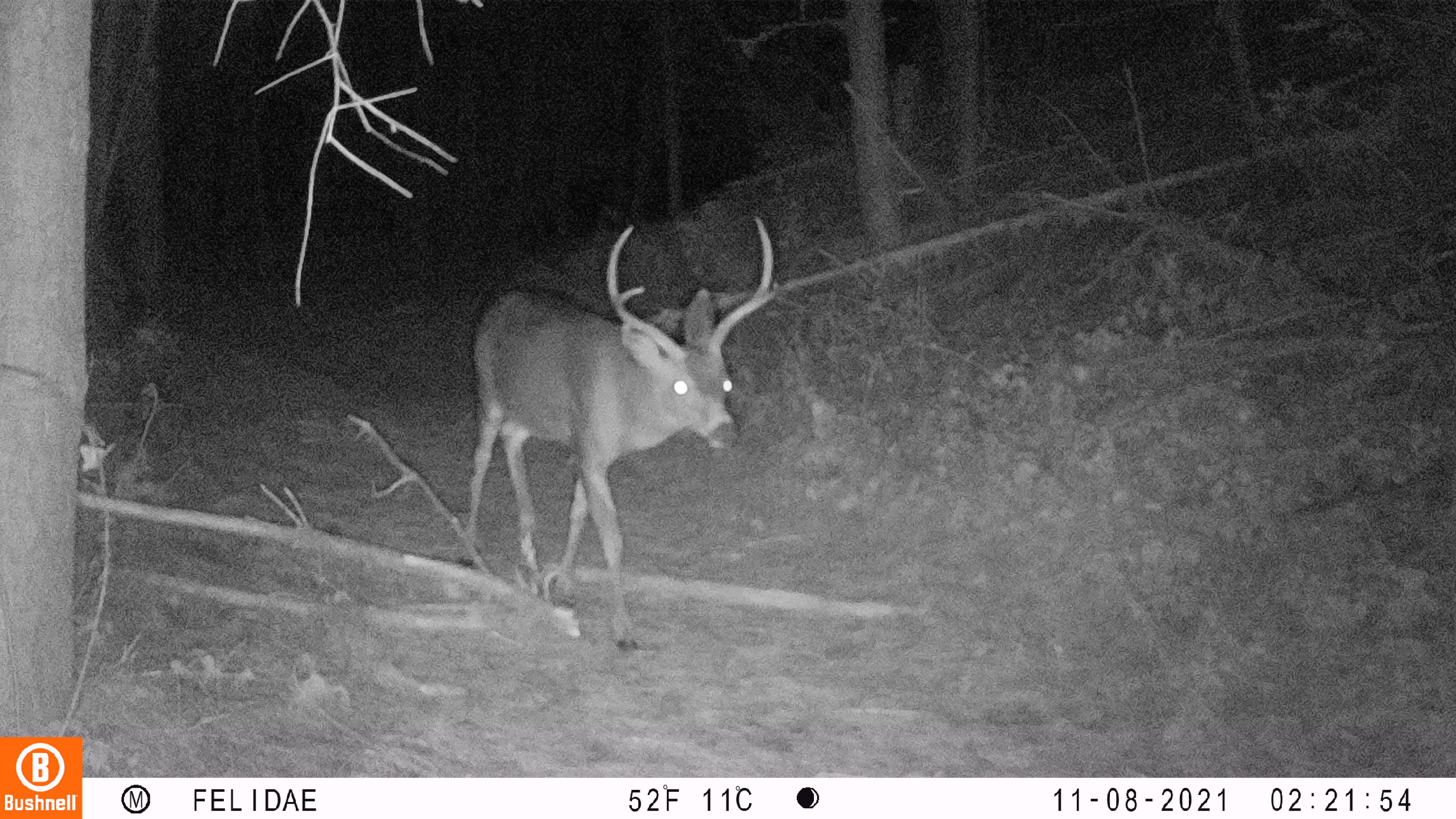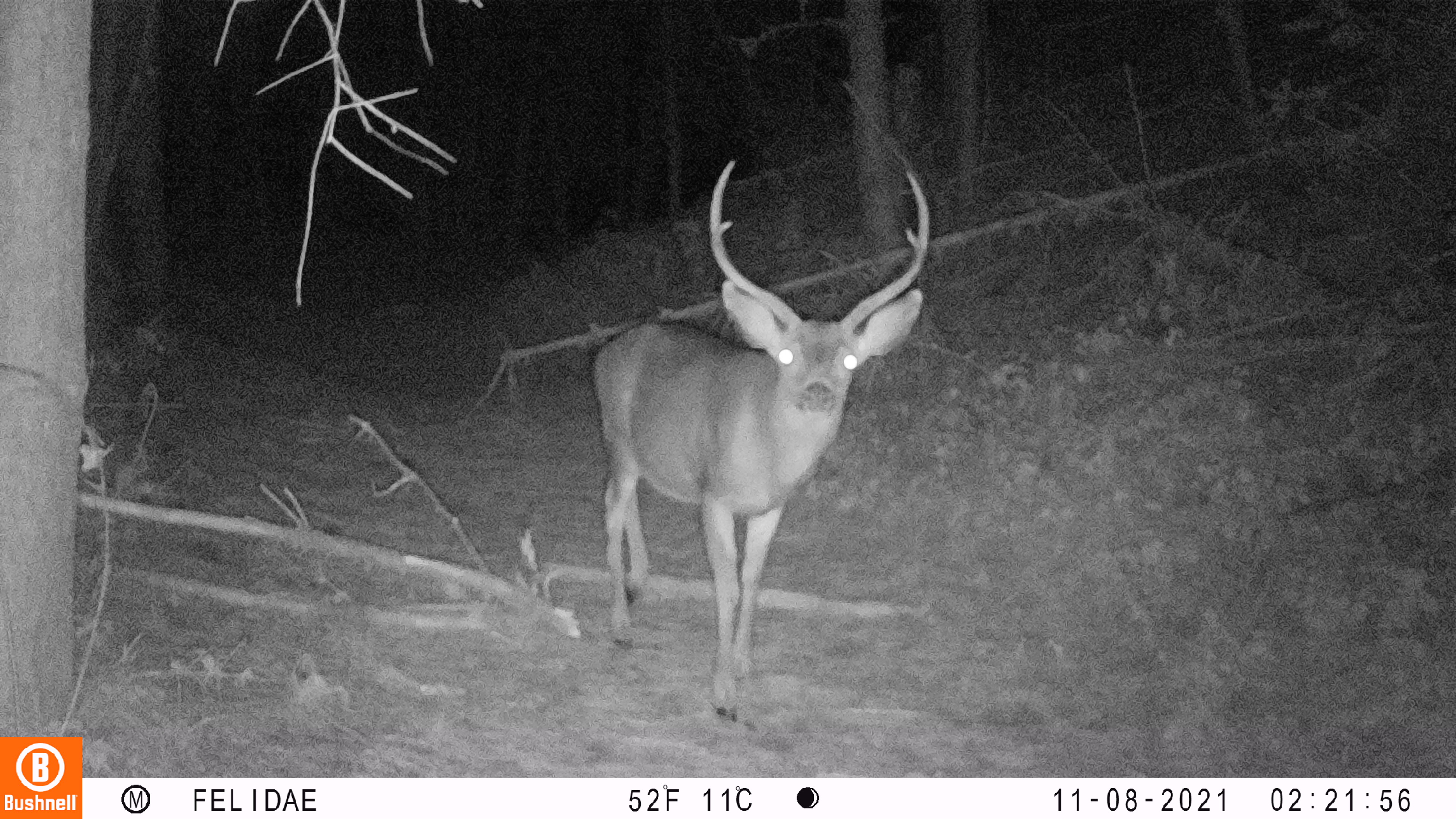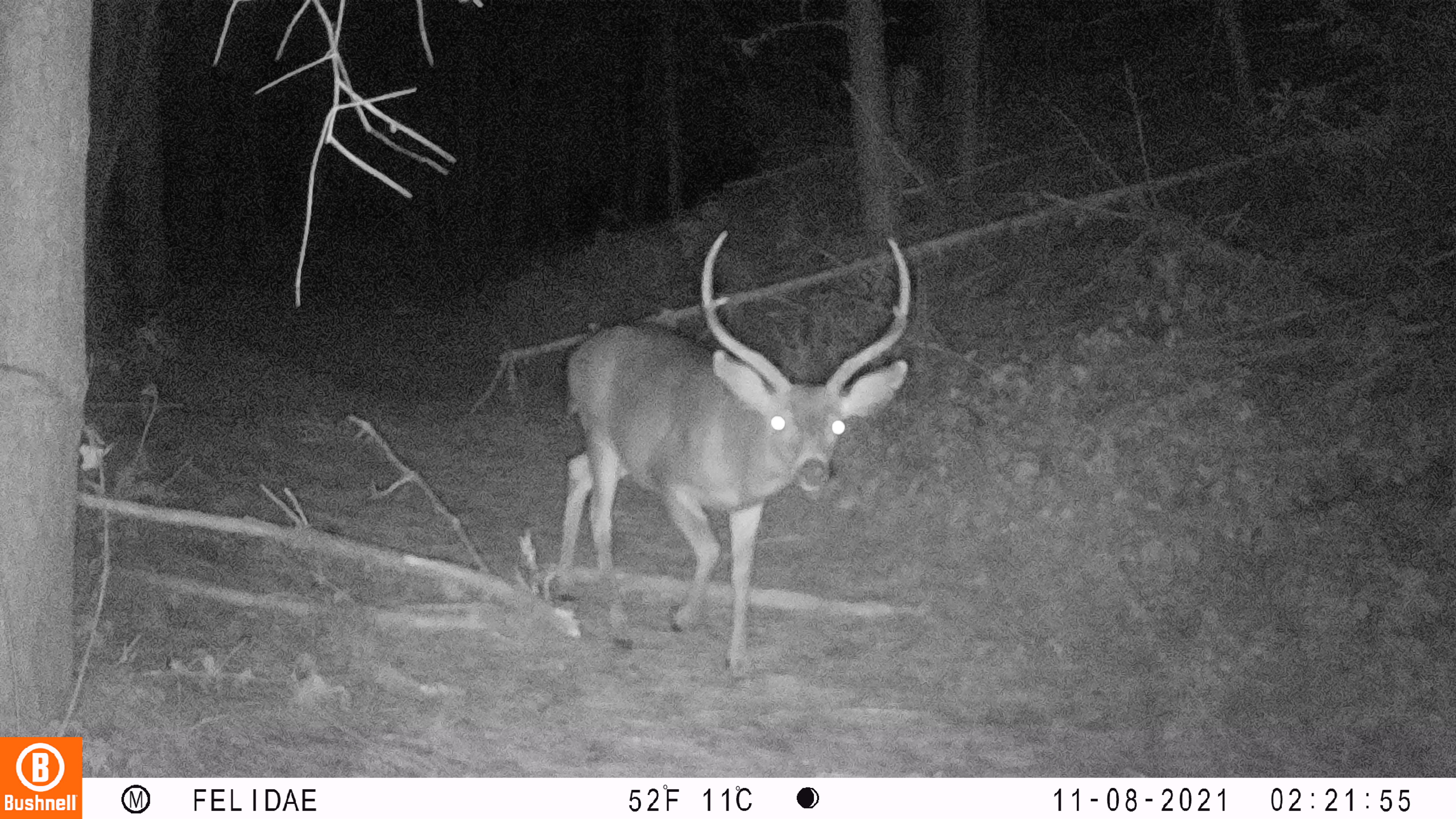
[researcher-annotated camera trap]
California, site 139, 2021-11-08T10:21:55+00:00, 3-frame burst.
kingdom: Animalia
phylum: Chordata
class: Mammalia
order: Artiodactyla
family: Cervidae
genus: Odocoileus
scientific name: Odocoileus hemionus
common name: mule deer